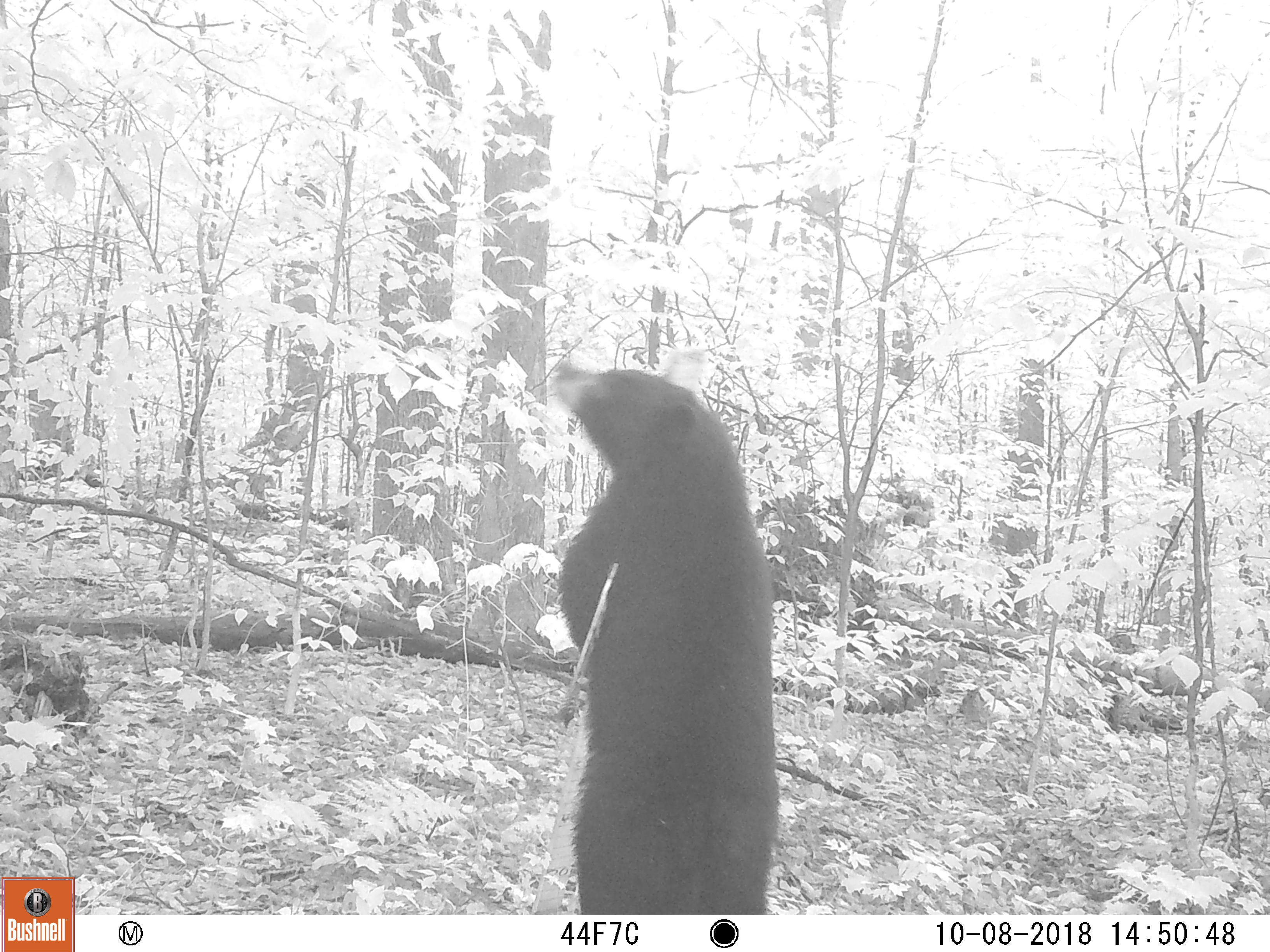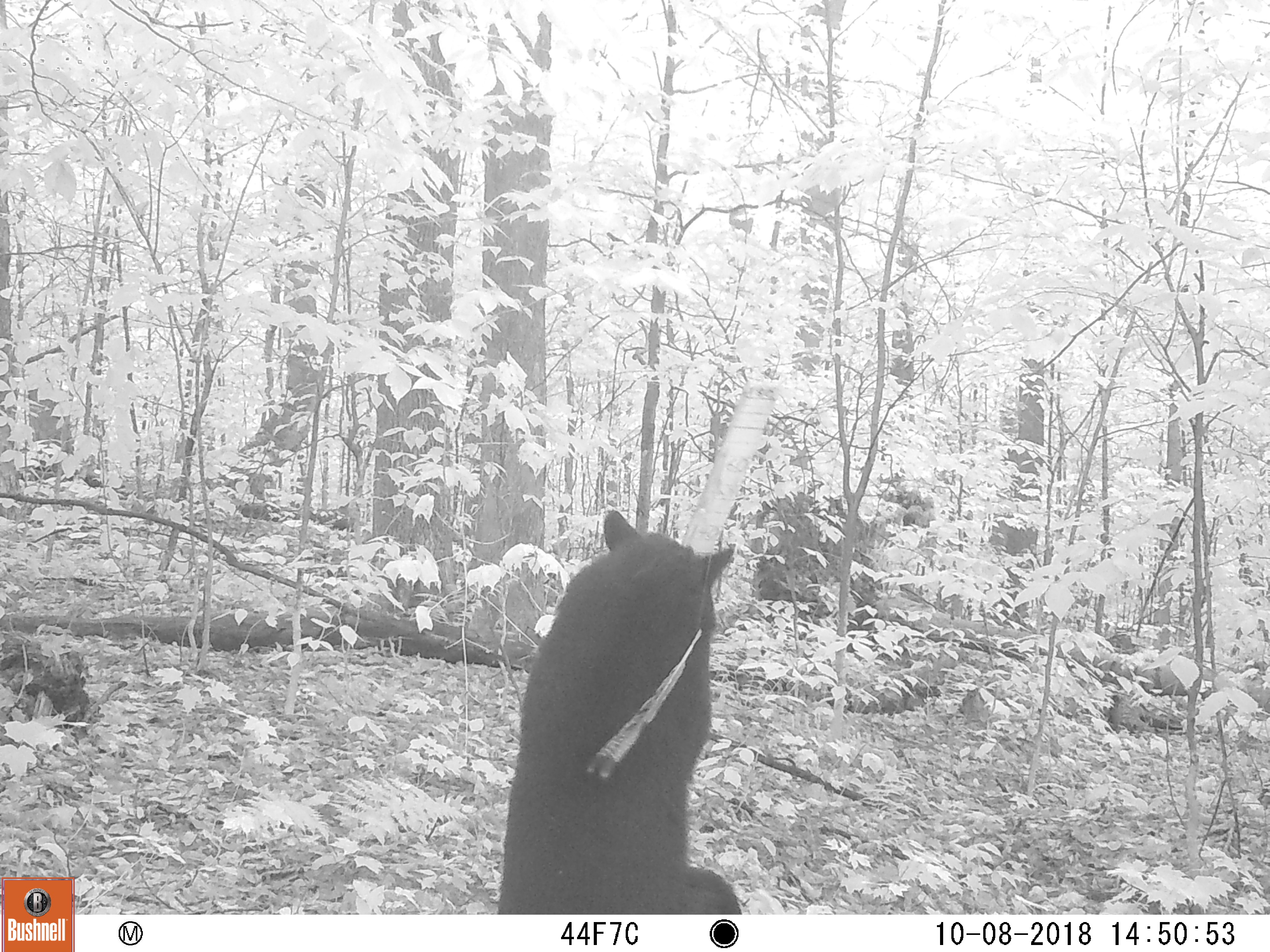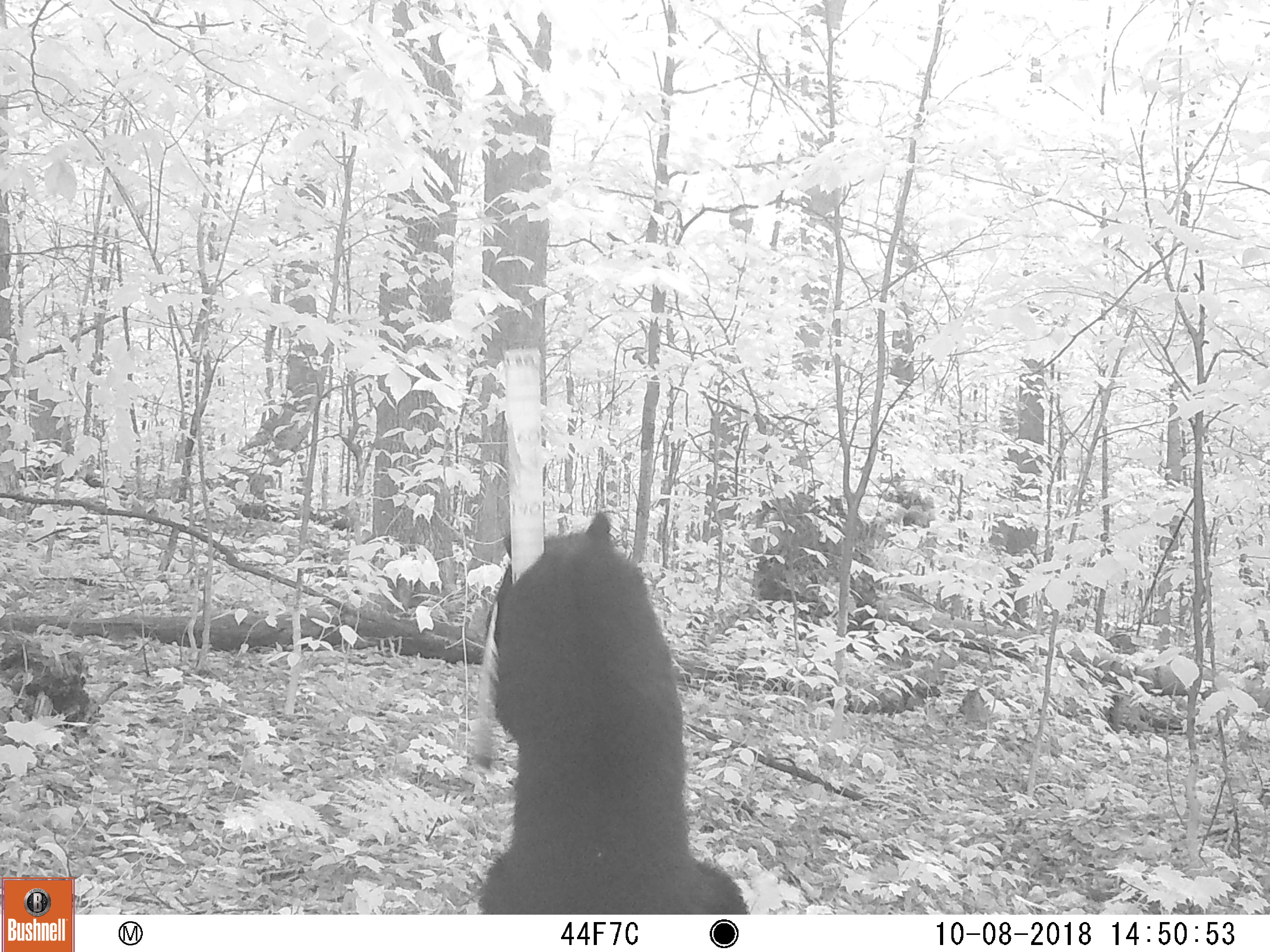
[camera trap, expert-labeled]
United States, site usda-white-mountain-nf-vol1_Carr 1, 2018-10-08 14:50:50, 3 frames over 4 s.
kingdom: Animalia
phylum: Chordata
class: Mammalia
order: Carnivora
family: Ursidae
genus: Ursus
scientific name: Ursus americanus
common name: black bear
Black bear (Ursus americanus).